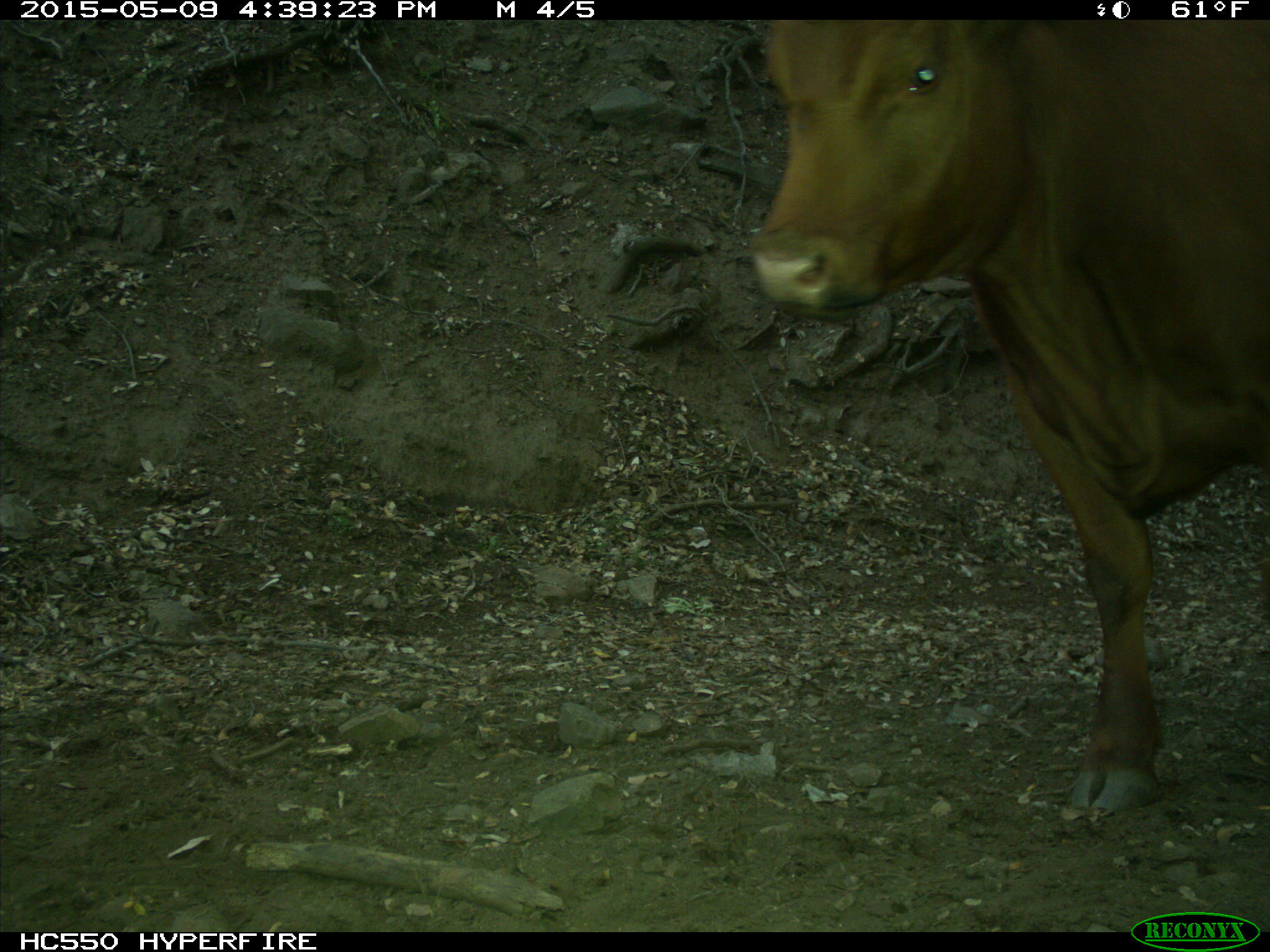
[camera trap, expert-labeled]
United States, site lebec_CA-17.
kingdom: Animalia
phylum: Chordata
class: Mammalia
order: Artiodactyla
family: Bovidae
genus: Bos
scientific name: Bos taurus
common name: domestic cow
Bos taurus (domestic cow).